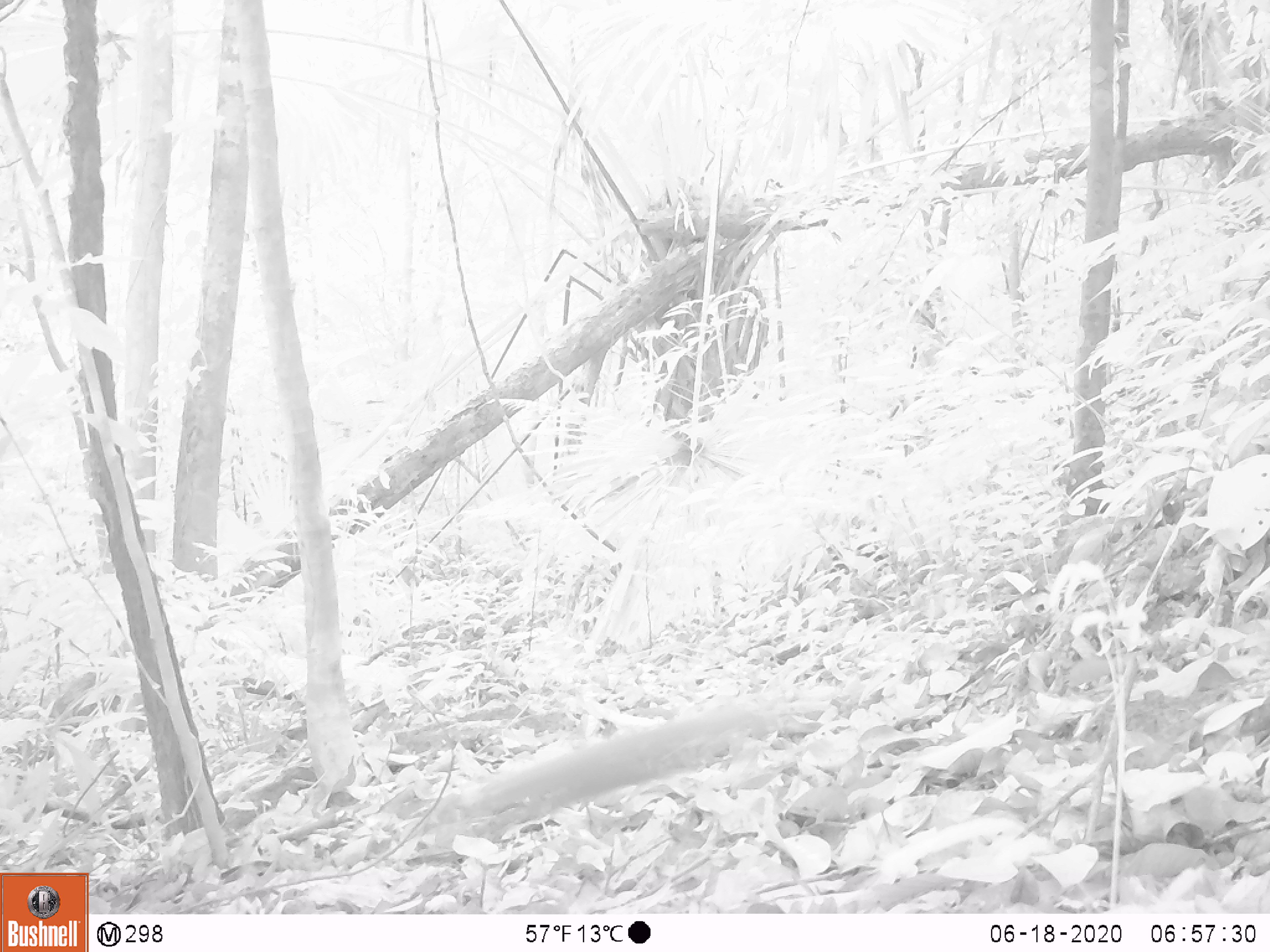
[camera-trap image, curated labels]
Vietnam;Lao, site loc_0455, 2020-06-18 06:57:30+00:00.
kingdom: Animalia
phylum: Chordata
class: Mammalia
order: Primates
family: Cercopithecidae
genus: Macaca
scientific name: Macaca arctoides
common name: stump-tailed macaque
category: stump tailed macaque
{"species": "stump tailed macaque (stump-tailed macaque) (Macaca arctoides)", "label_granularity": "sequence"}